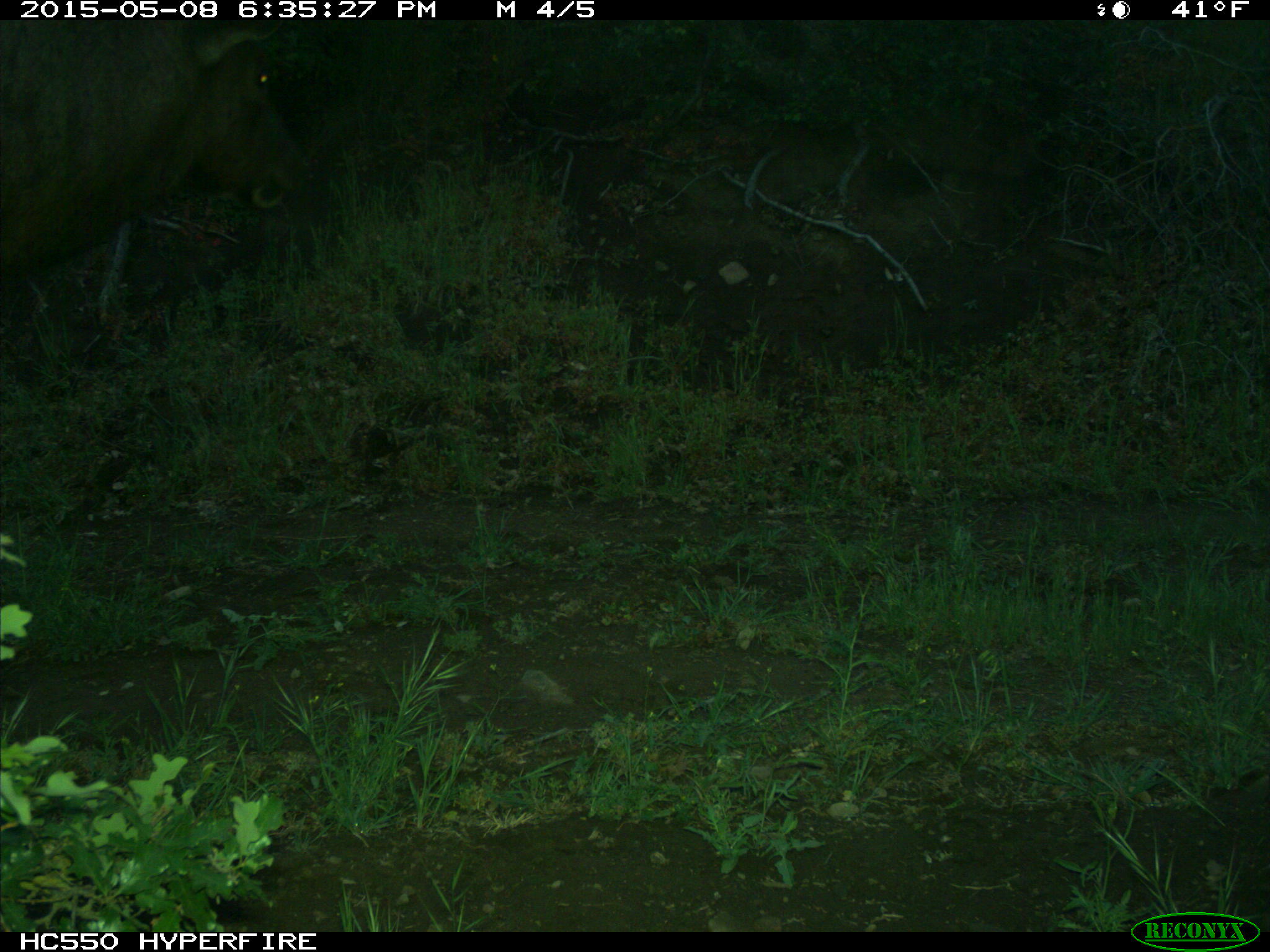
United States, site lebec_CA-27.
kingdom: Animalia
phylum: Chordata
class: Mammalia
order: Artiodactyla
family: Cervidae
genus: Cervus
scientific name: Cervus canadensis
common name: elk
Cervus canadensis (elk).